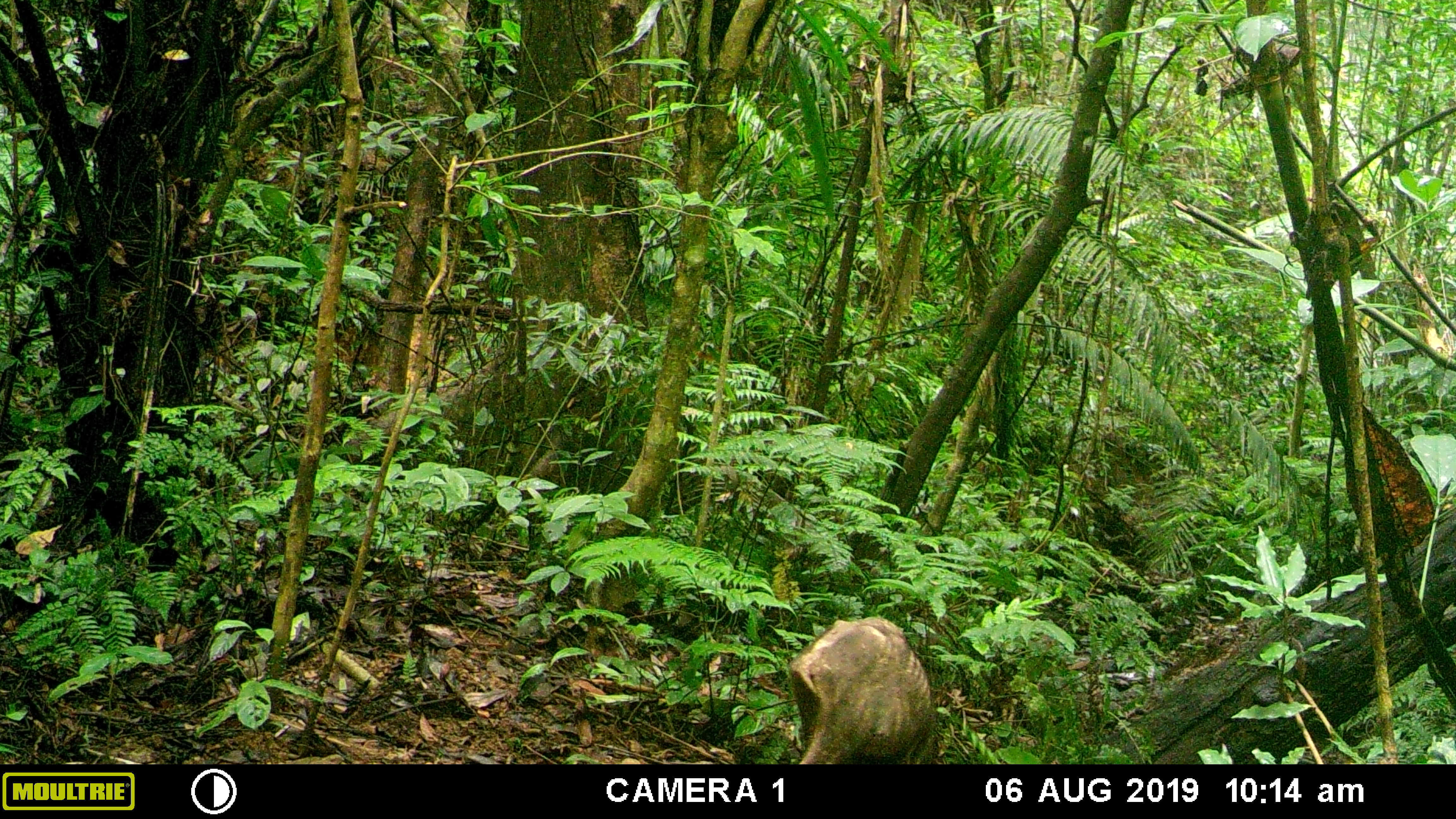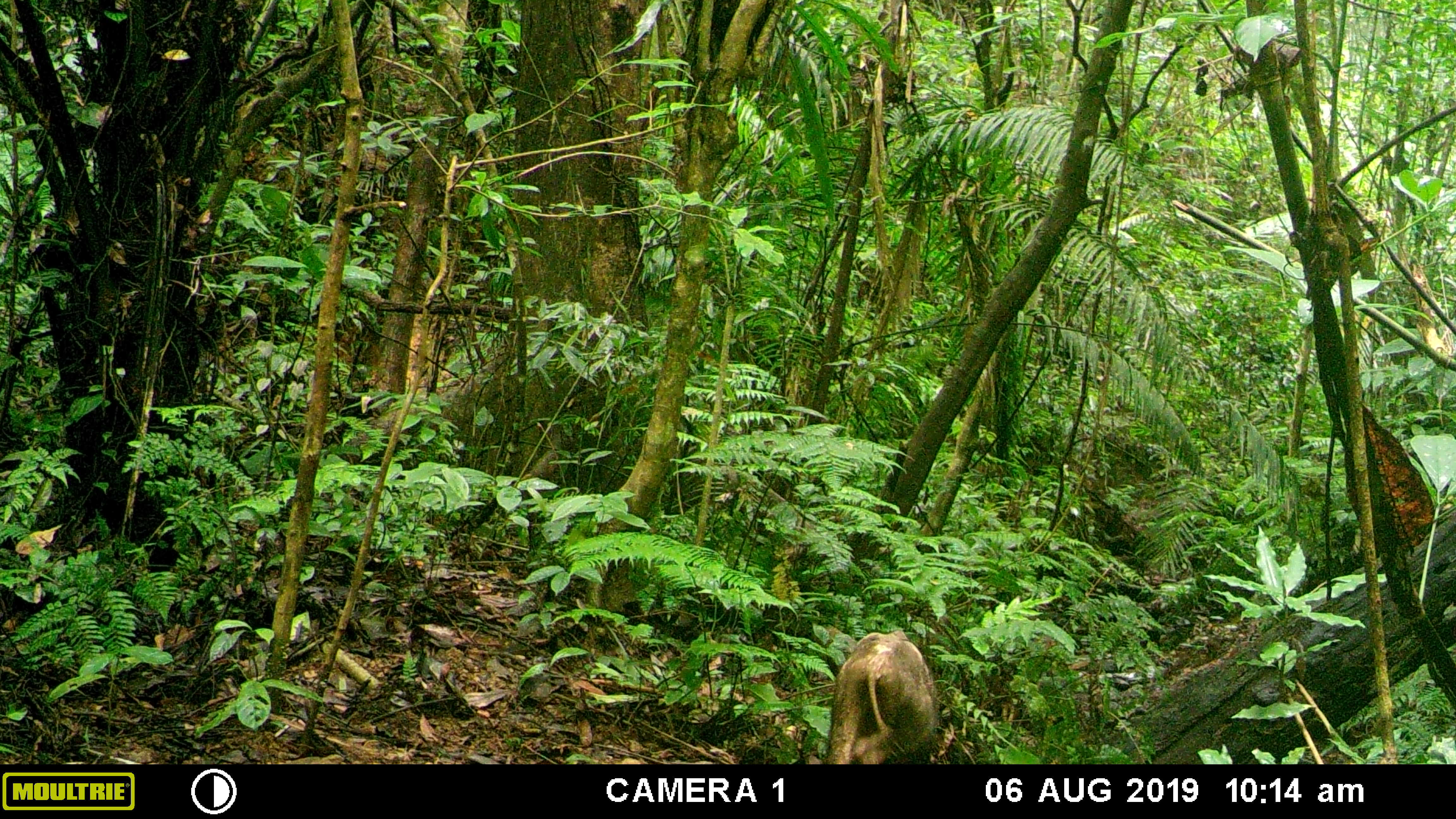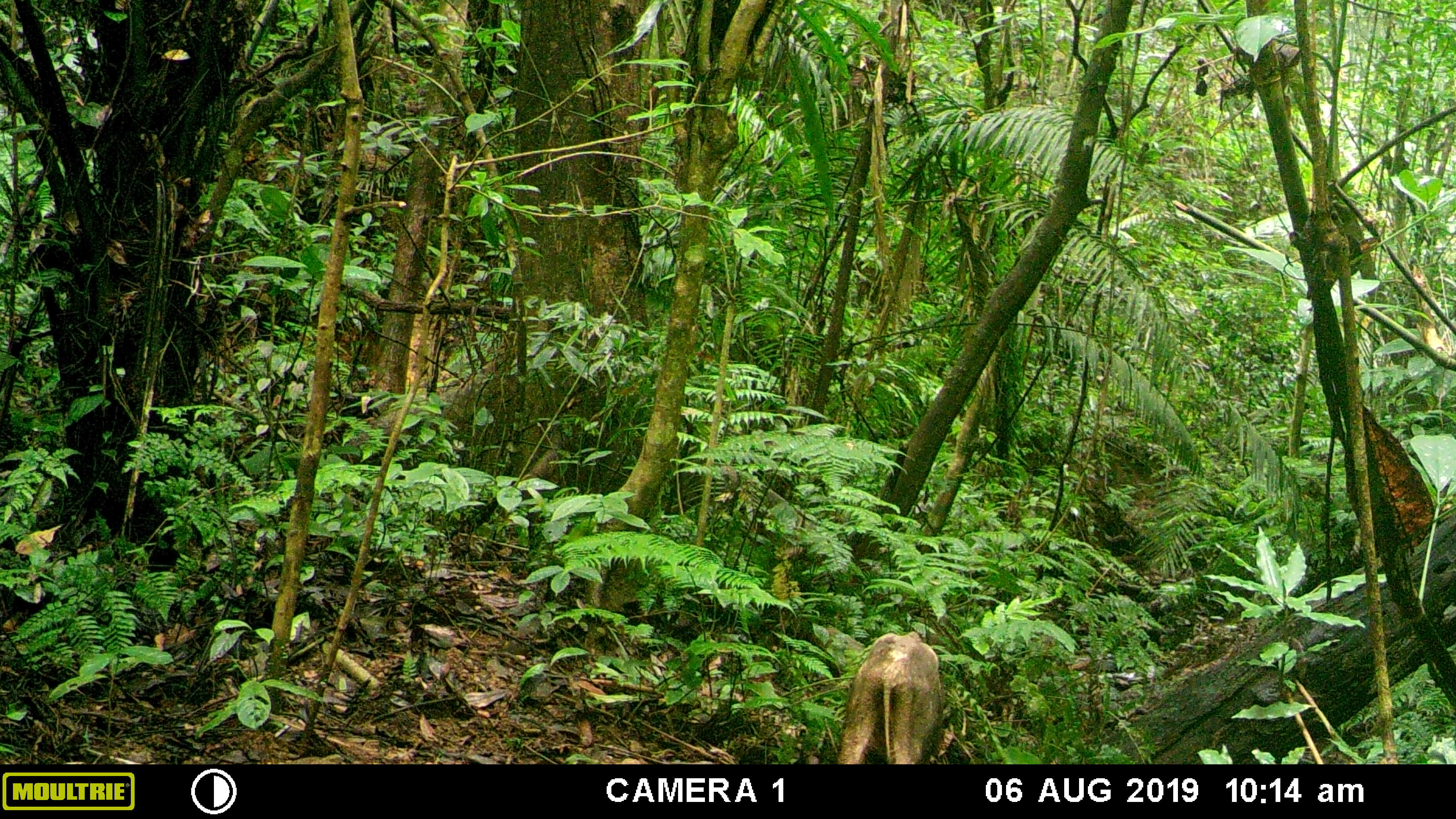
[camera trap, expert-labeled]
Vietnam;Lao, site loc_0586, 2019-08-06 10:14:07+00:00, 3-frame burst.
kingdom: Animalia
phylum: Chordata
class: Mammalia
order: Artiodactyla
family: Suidae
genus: Sus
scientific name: Sus scrofa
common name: eurasian wild pig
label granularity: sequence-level